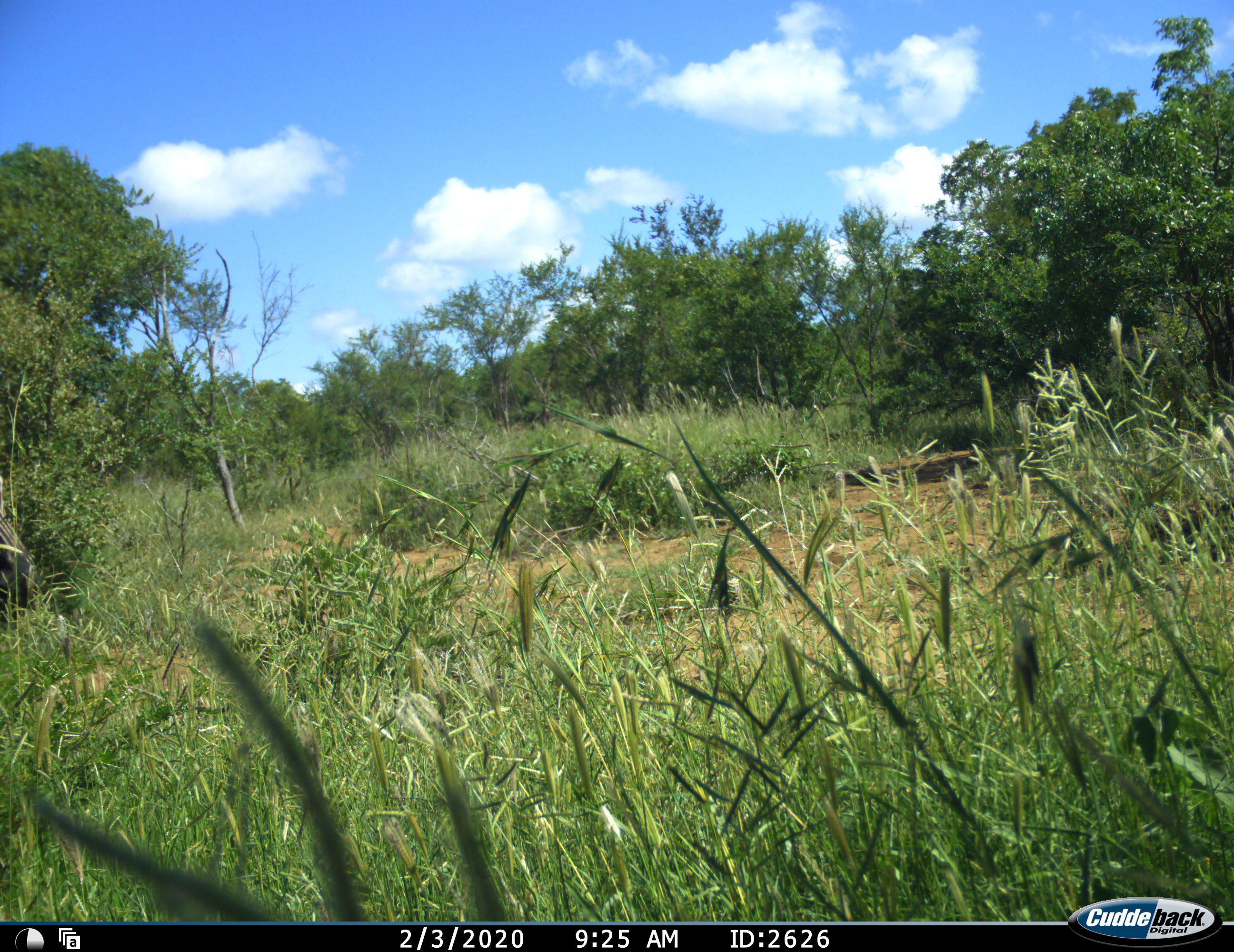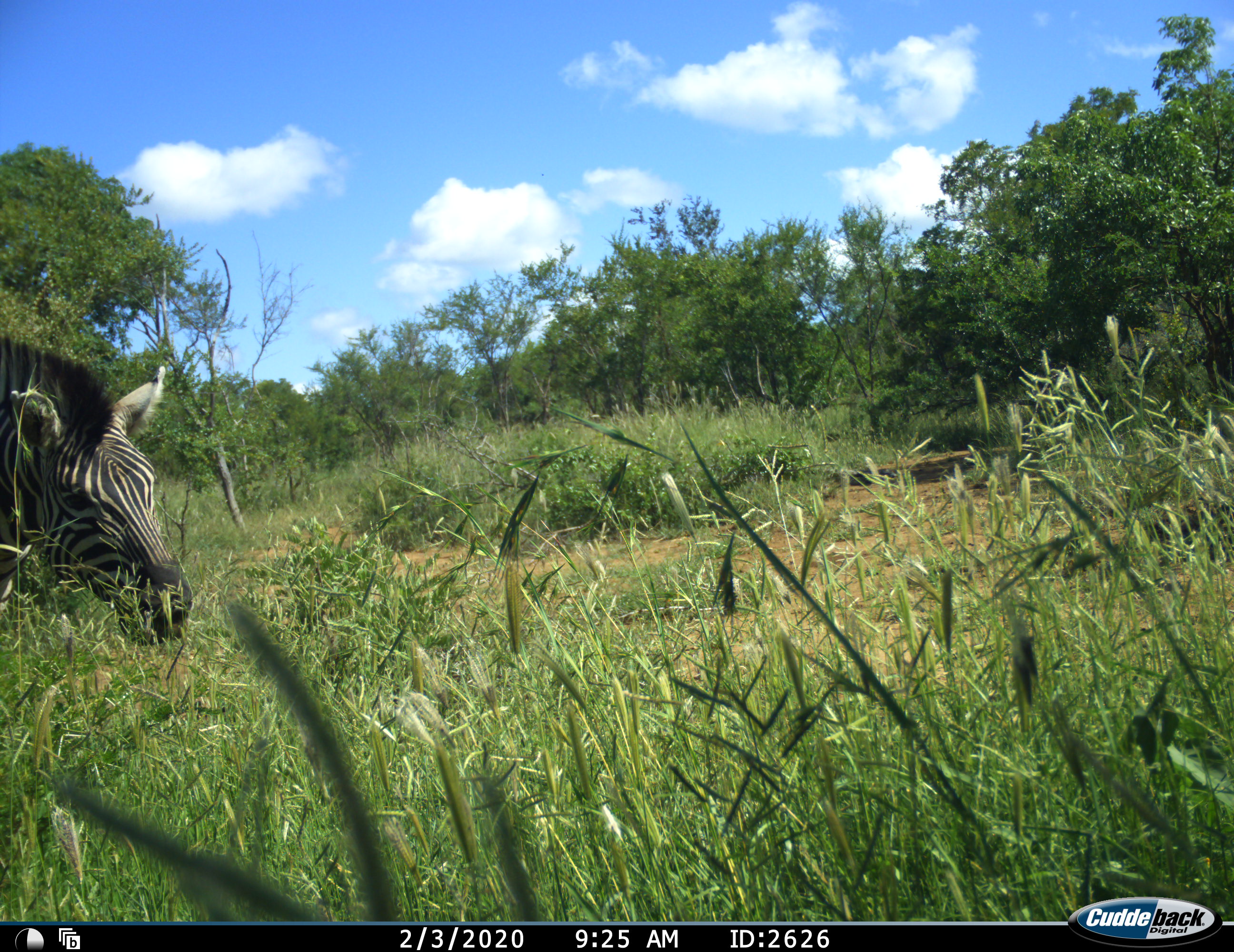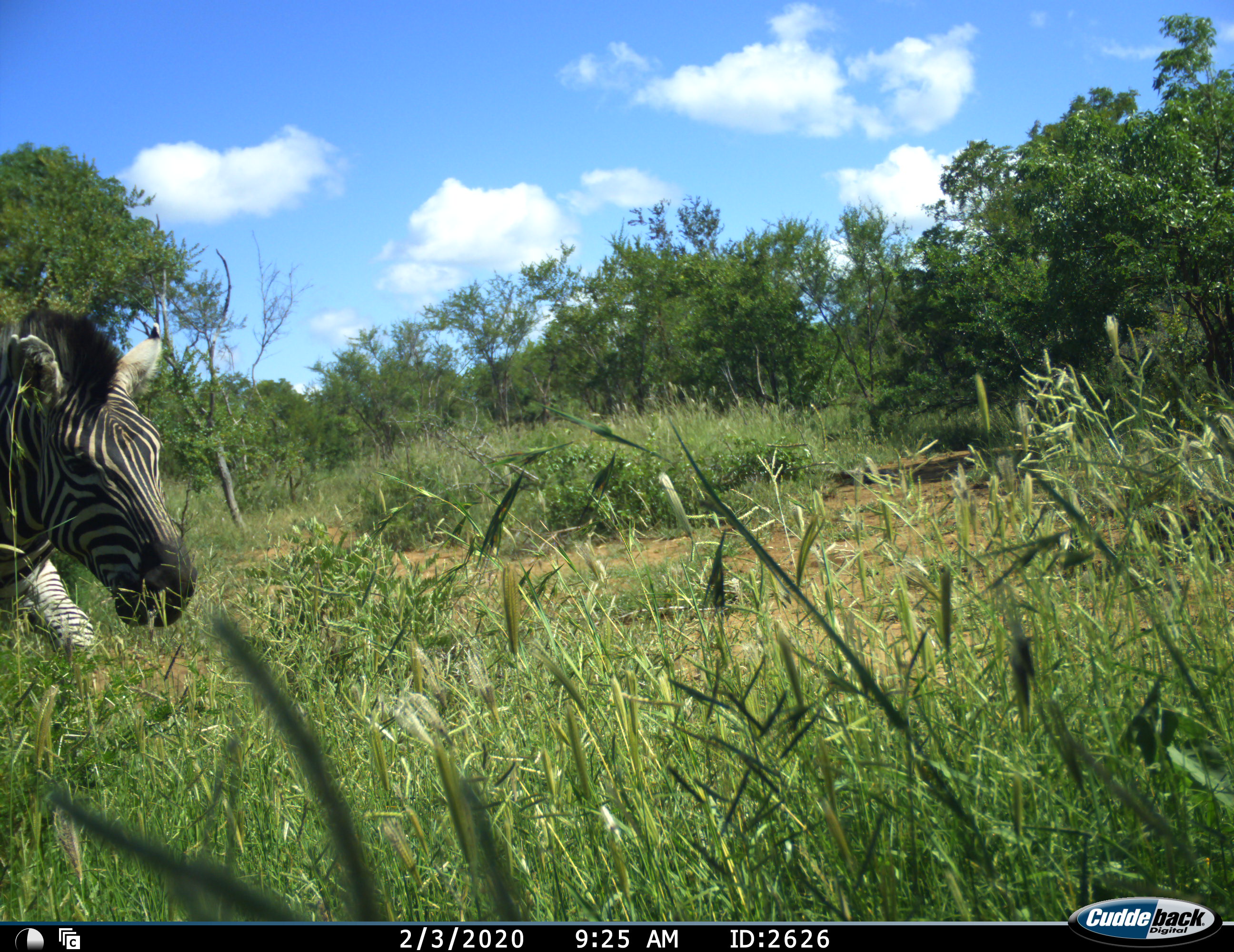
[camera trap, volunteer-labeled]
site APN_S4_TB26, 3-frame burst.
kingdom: Animalia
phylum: Chordata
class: Mammalia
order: Perissodactyla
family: Equidae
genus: Equus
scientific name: Equus quagga burchellii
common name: burchell's zebra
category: zebraburchells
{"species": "zebraburchells (burchell's zebra) (Equus quagga burchellii)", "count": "1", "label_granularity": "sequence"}